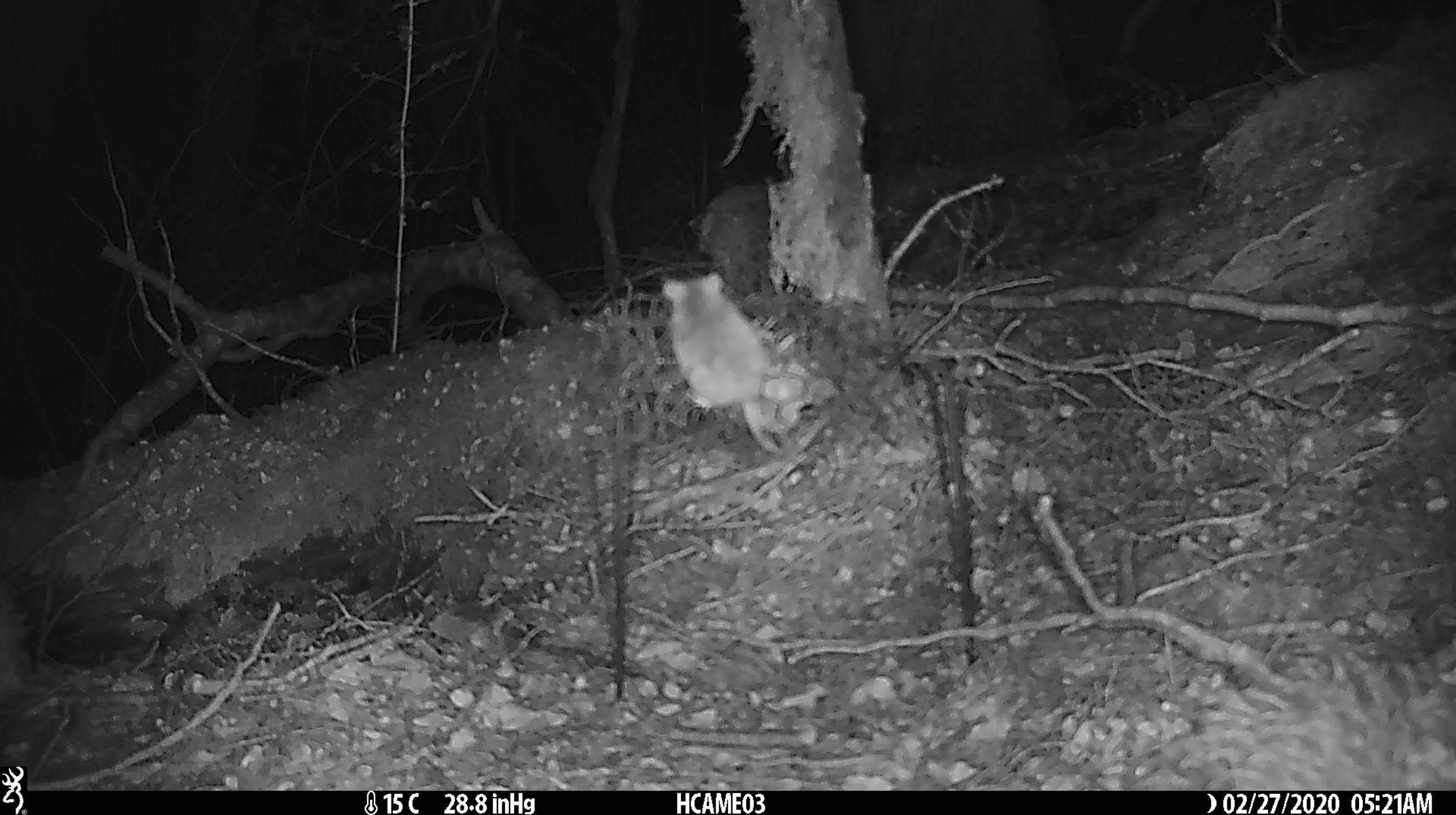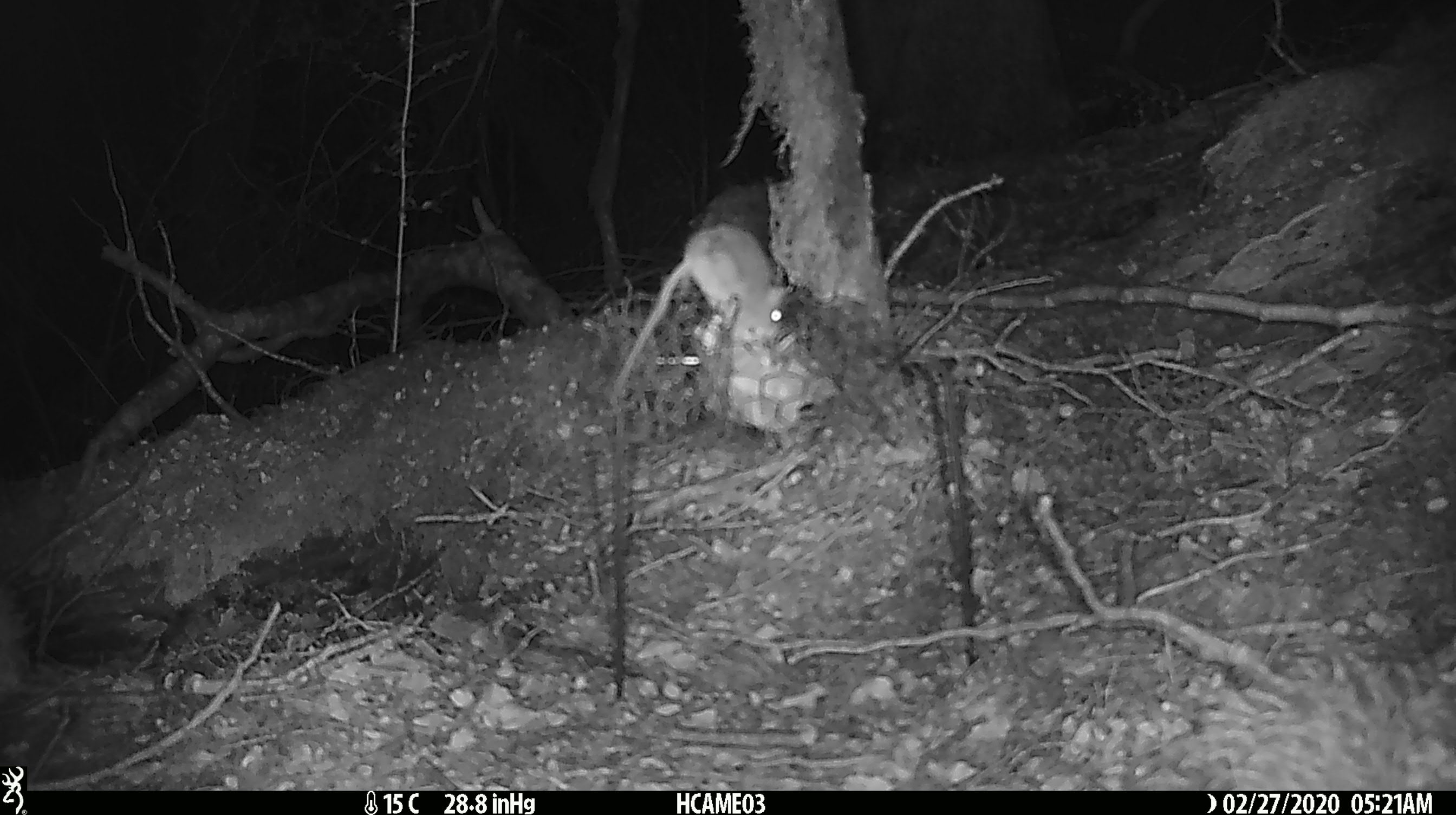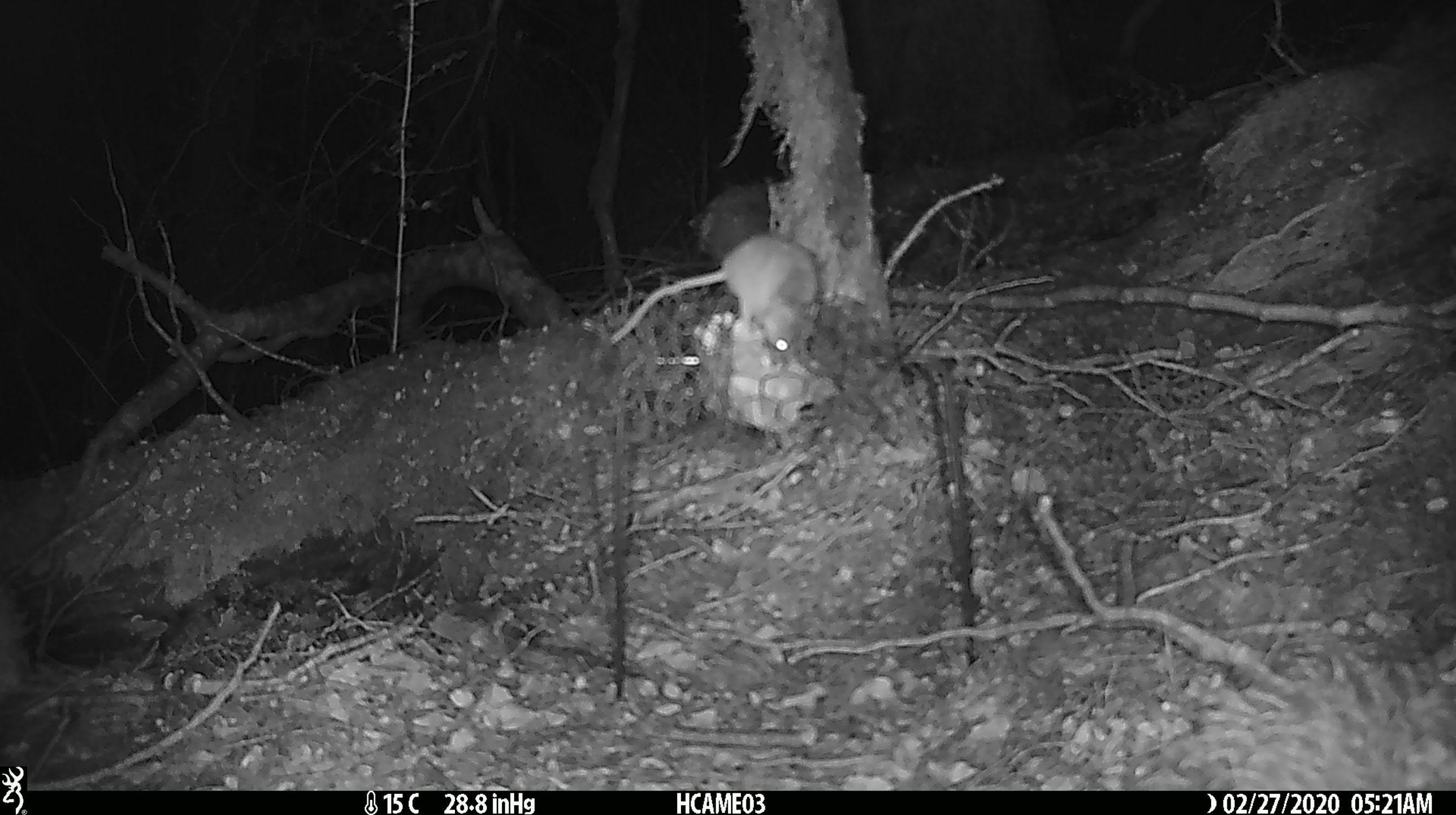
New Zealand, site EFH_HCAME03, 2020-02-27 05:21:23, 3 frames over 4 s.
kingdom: Animalia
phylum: Chordata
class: Mammalia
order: Rodentia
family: Muridae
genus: Mus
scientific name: Mus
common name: mouse